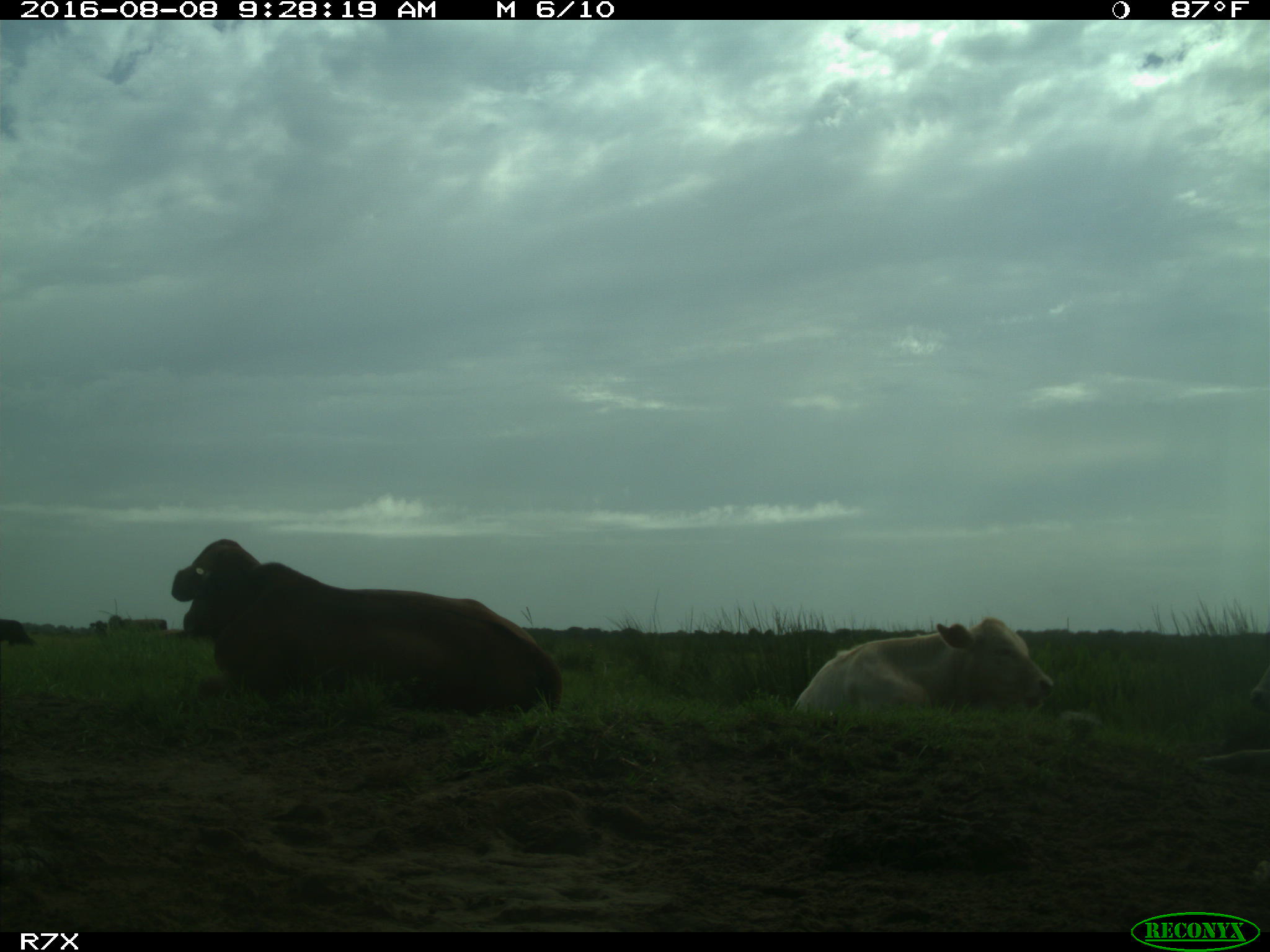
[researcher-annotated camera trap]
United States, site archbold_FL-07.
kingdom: Animalia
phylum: Chordata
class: Mammalia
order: Artiodactyla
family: Bovidae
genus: Bos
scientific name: Bos taurus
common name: domestic cow